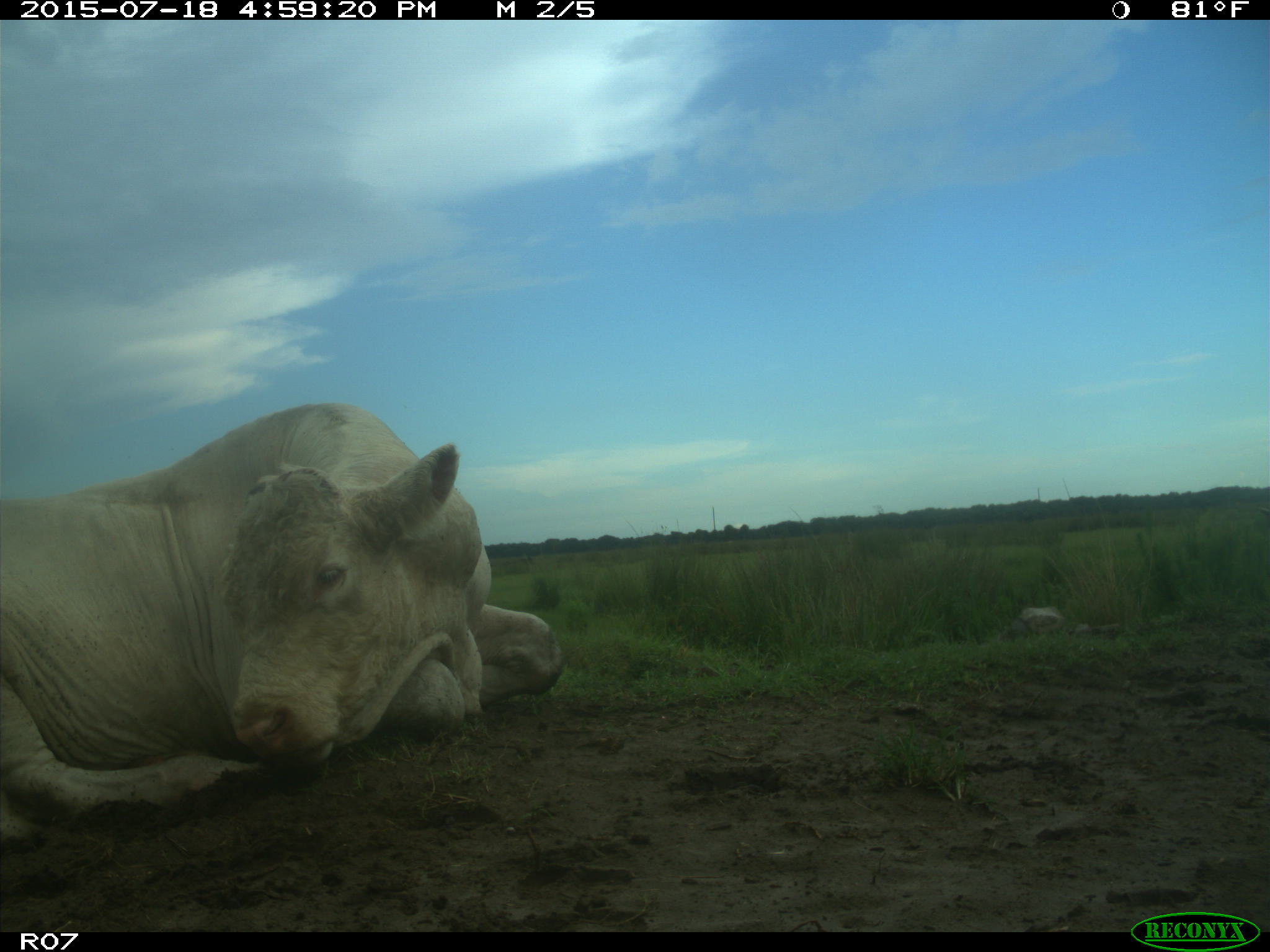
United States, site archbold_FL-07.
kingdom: Animalia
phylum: Chordata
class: Mammalia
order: Artiodactyla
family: Bovidae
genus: Bos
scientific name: Bos taurus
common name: domestic cow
Bos taurus (domestic cow).